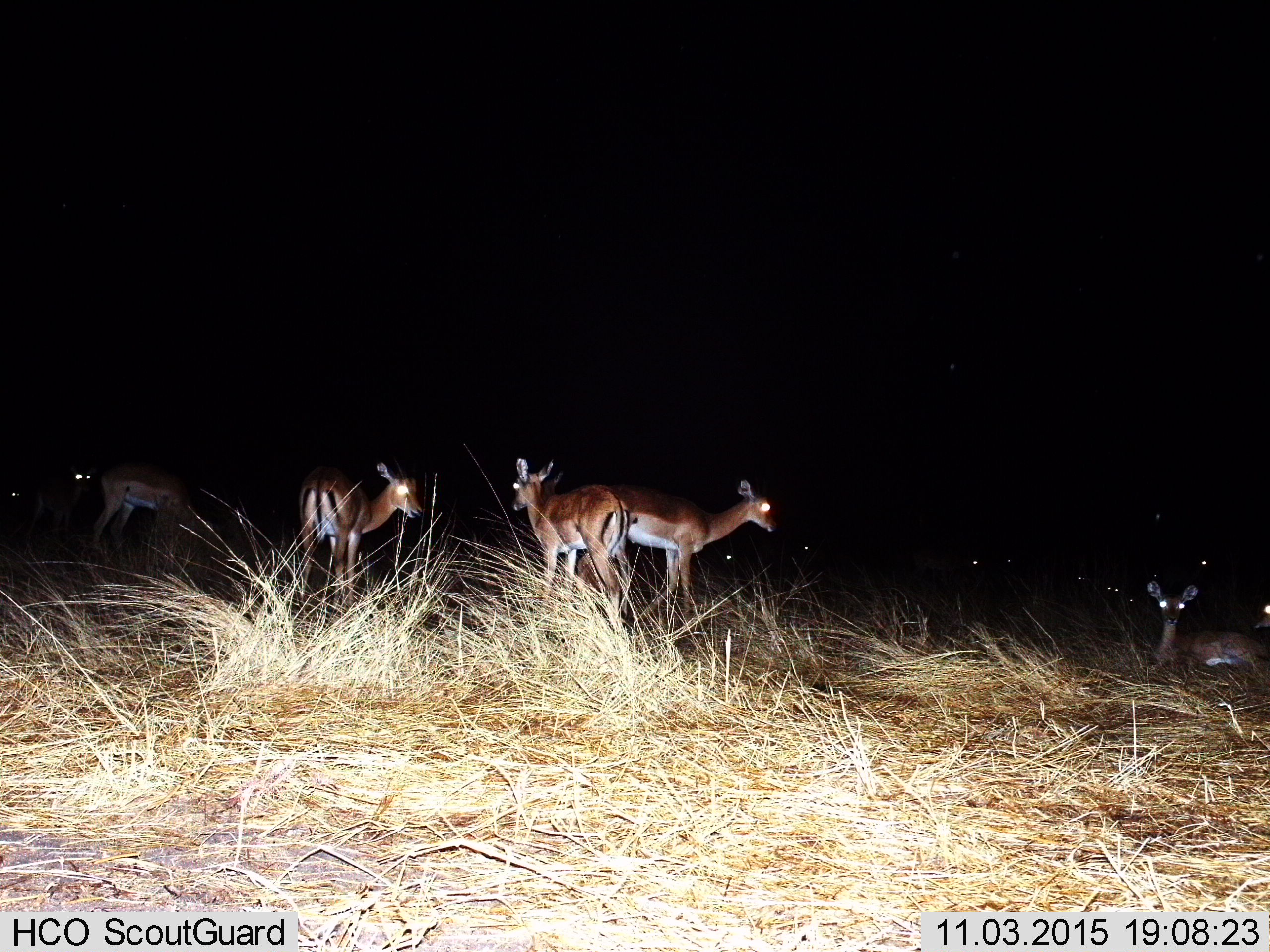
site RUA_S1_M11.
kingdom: Animalia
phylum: Chordata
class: Mammalia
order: Artiodactyla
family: Bovidae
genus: Aepyceros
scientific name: Aepyceros melampus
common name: impala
Impala (Aepyceros melampus), count 11-50. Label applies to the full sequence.